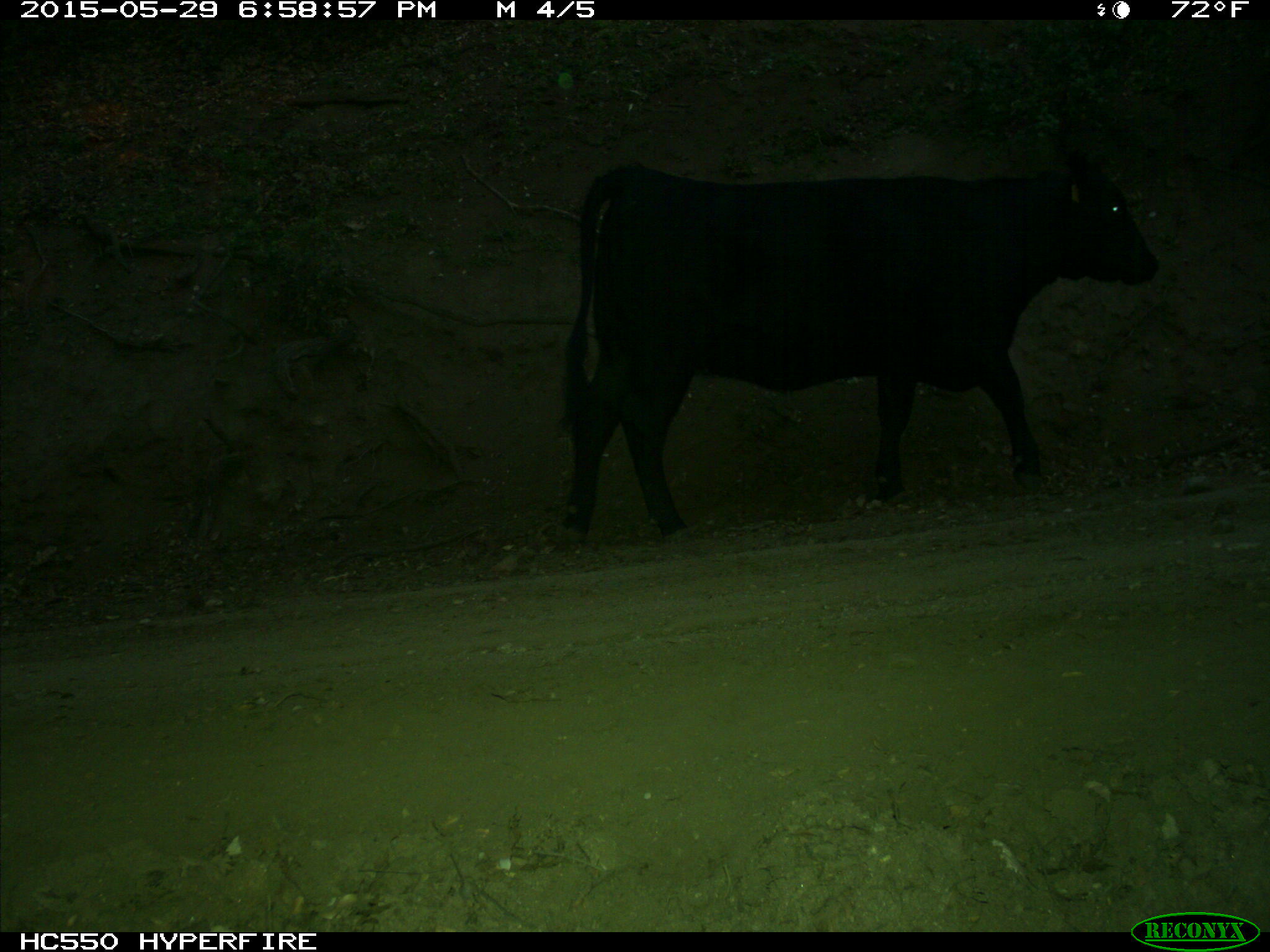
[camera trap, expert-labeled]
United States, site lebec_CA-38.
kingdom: Animalia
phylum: Chordata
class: Mammalia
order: Artiodactyla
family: Bovidae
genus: Bos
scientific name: Bos taurus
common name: domestic cow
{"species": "Bos taurus (domestic cow)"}